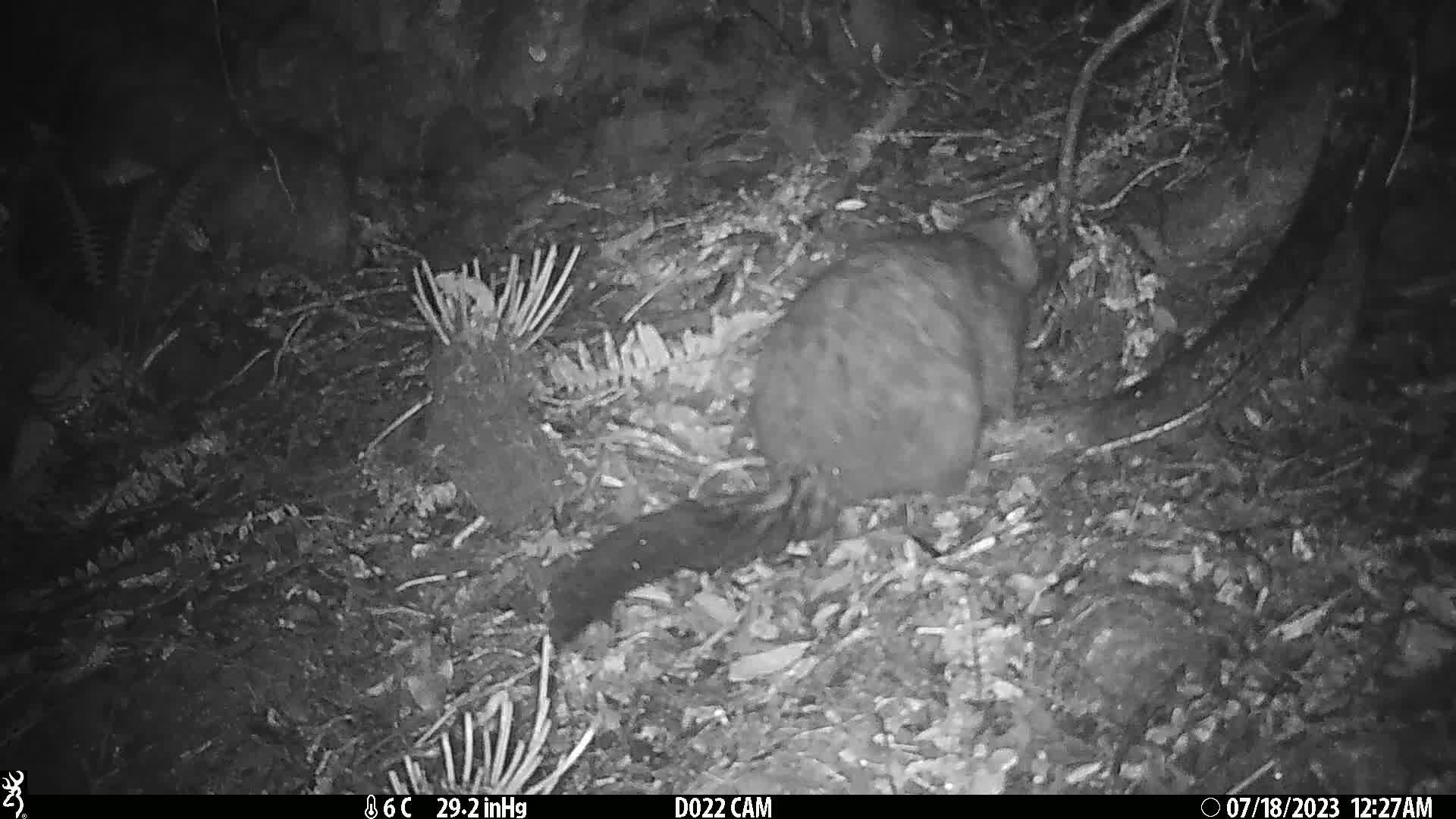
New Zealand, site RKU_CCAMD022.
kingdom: Animalia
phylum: Chordata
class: Mammalia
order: Diprotodontia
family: Phalangeridae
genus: Trichosurus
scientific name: Trichosurus vulpecula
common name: common brushtail possum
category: possum